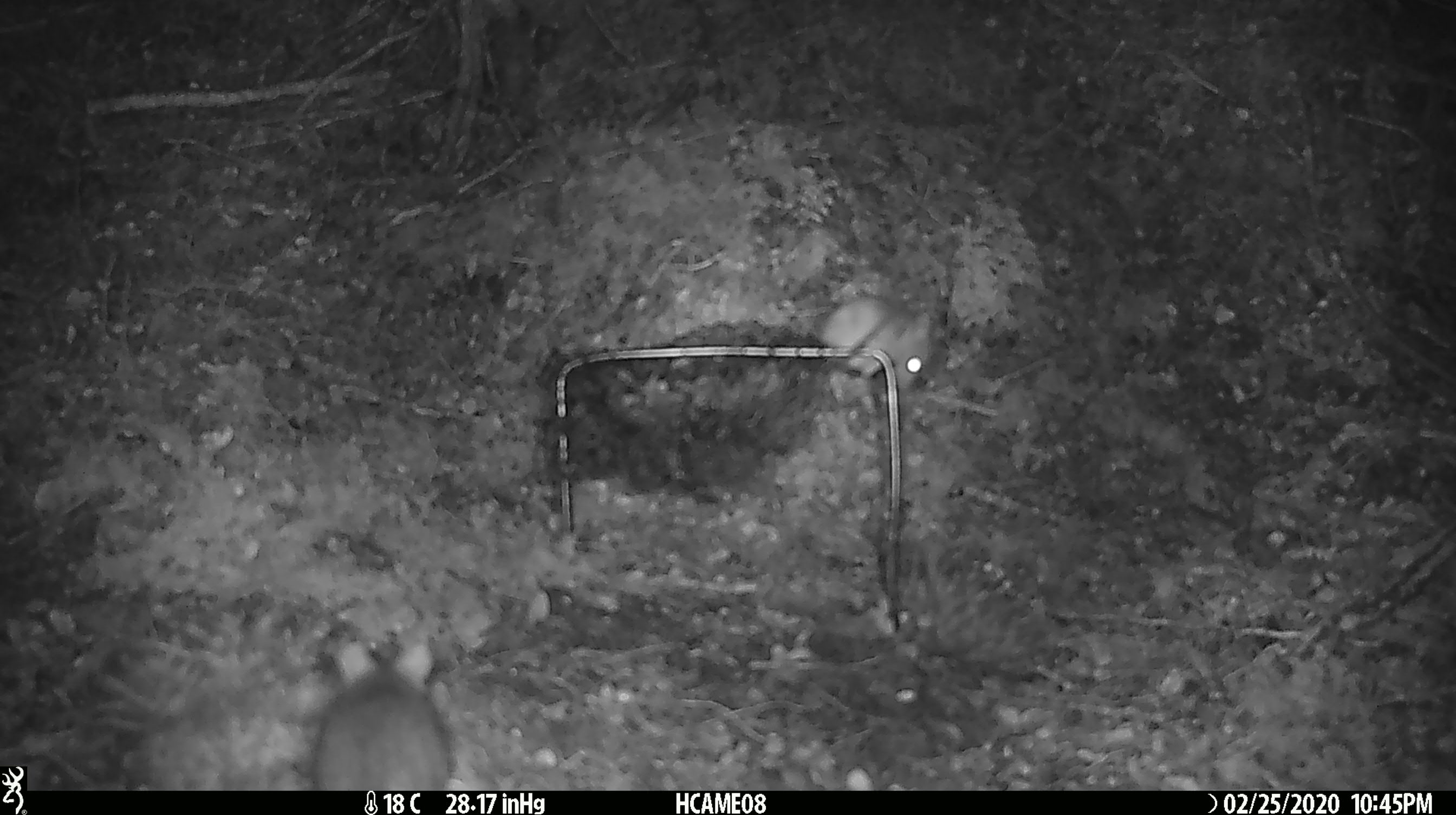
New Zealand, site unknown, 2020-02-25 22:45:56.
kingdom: Animalia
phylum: Chordata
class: Mammalia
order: Rodentia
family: Muridae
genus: Mus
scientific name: Mus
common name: mouse